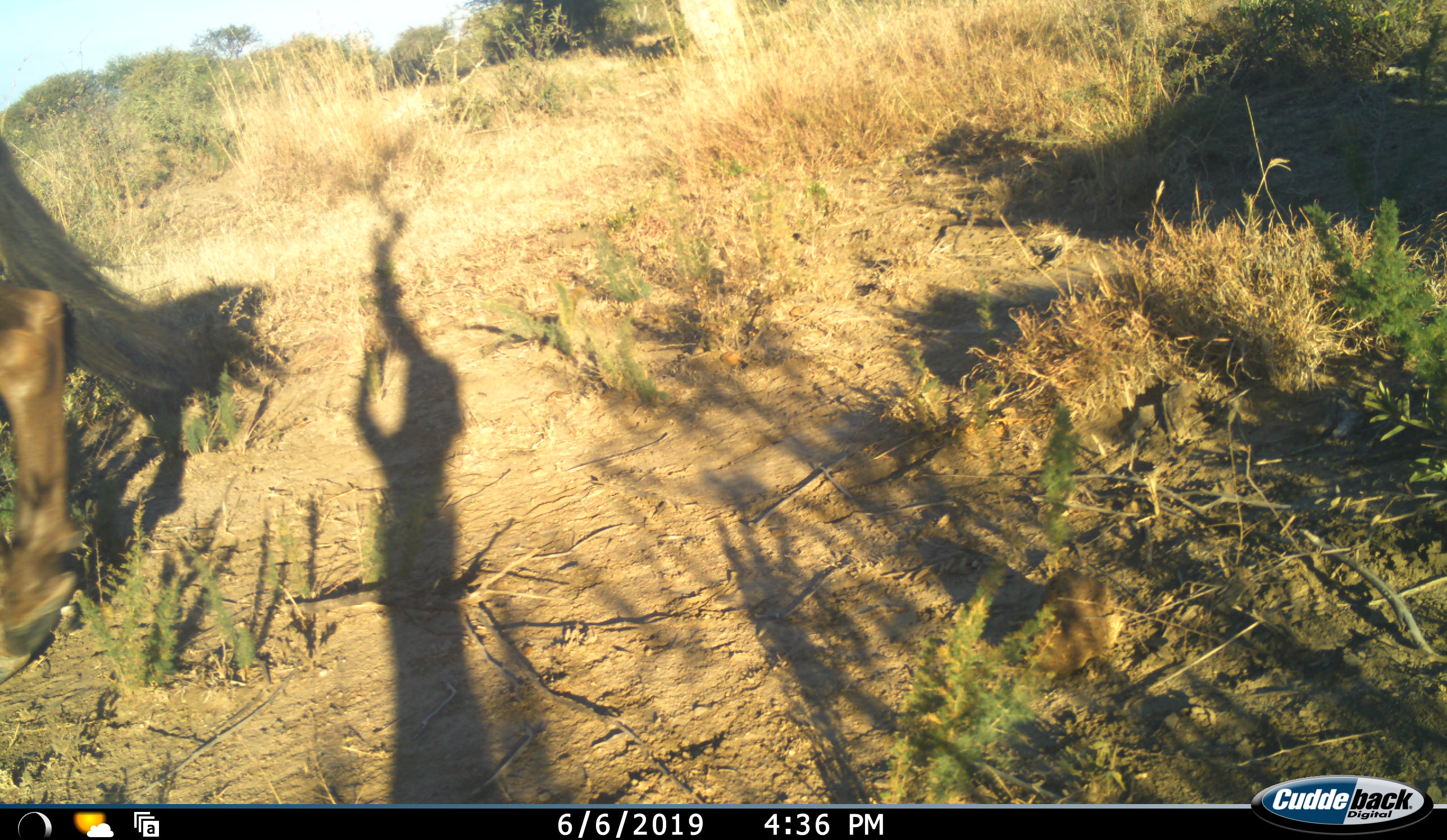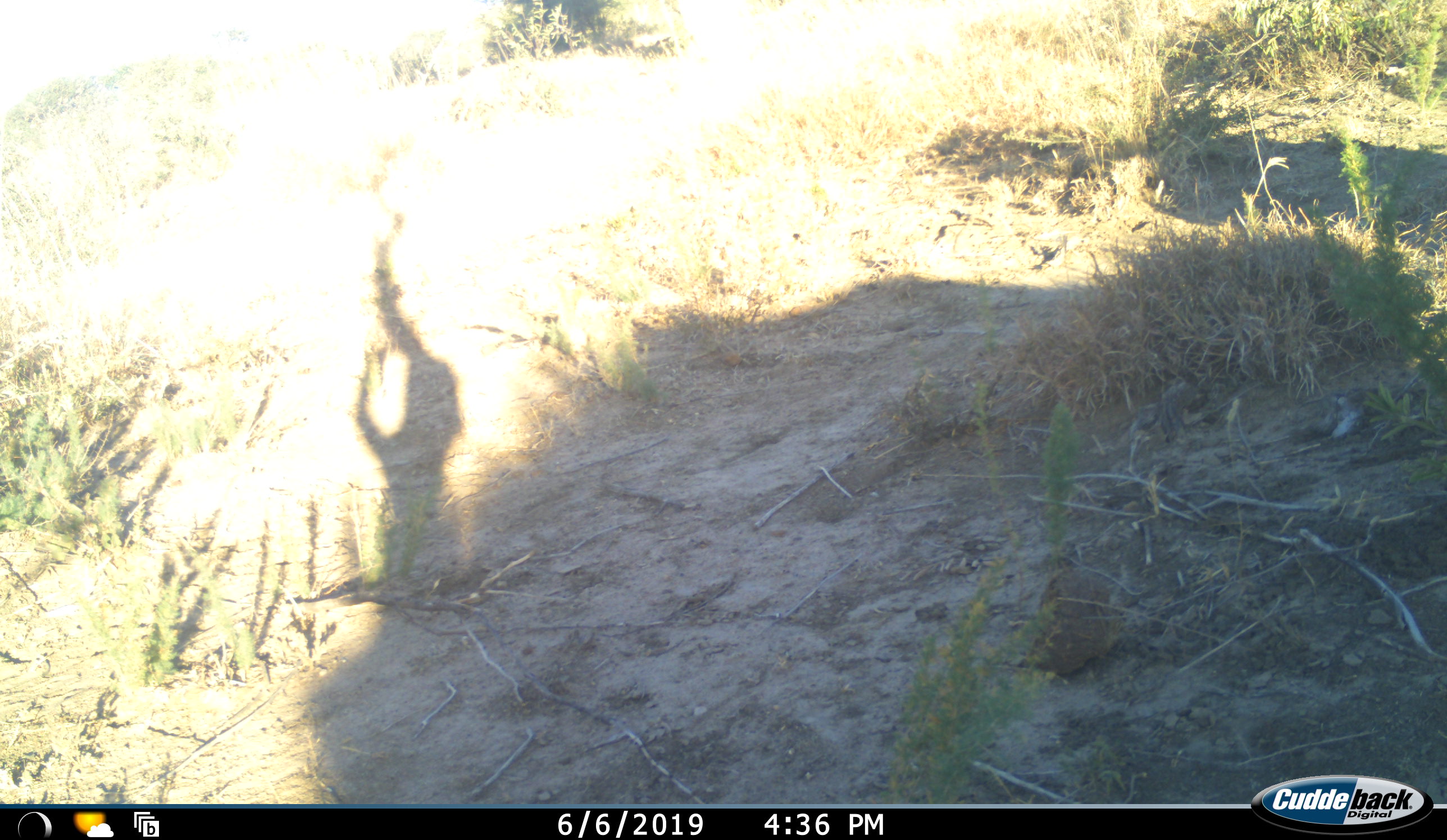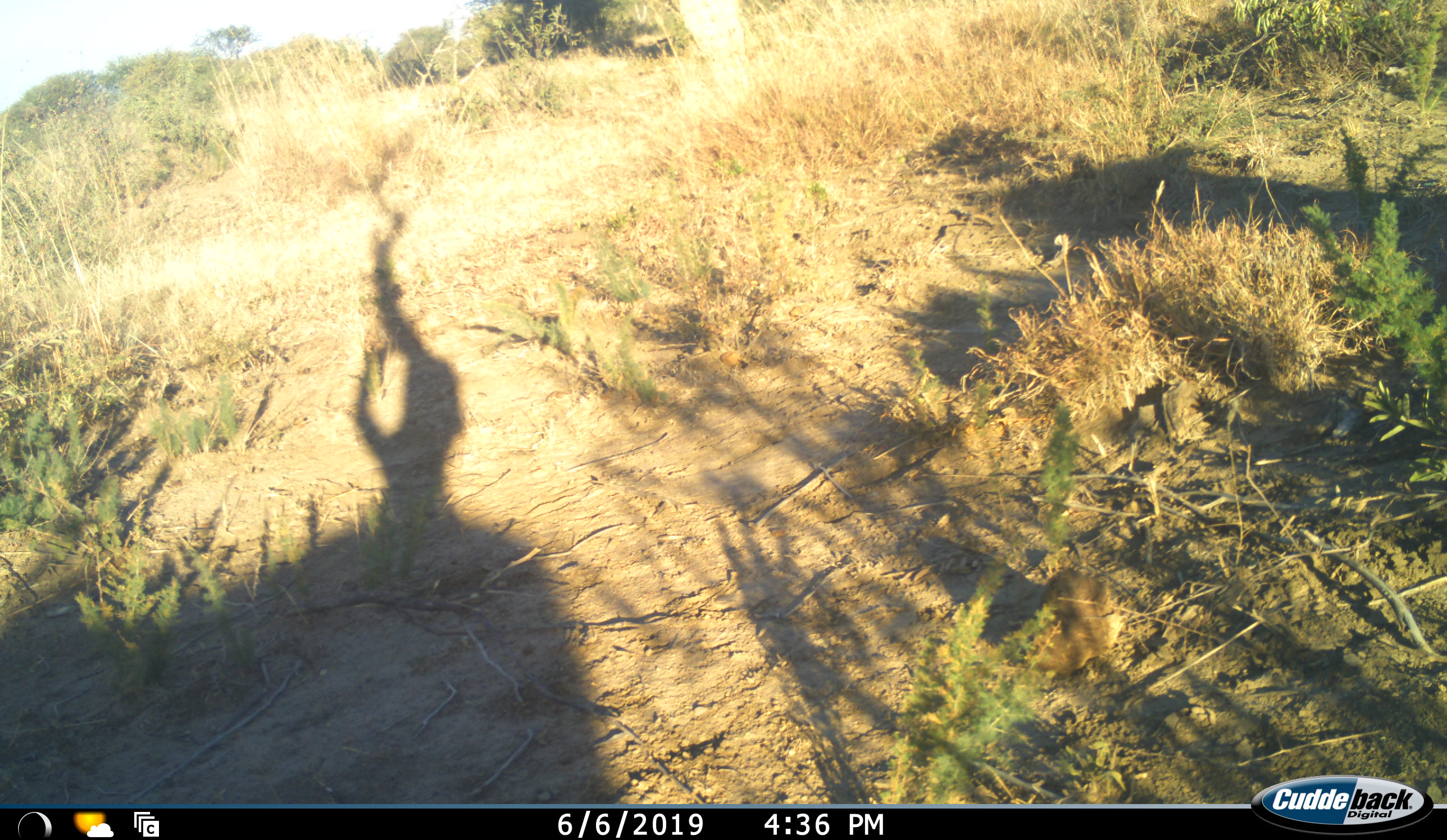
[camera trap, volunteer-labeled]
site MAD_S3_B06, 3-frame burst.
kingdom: Animalia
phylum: Chordata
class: Mammalia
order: Artiodactyla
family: Bovidae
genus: Connochaetes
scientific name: Connochaetes taurinus taurinus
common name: blue wildebeest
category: wildebeestblue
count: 1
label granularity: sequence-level